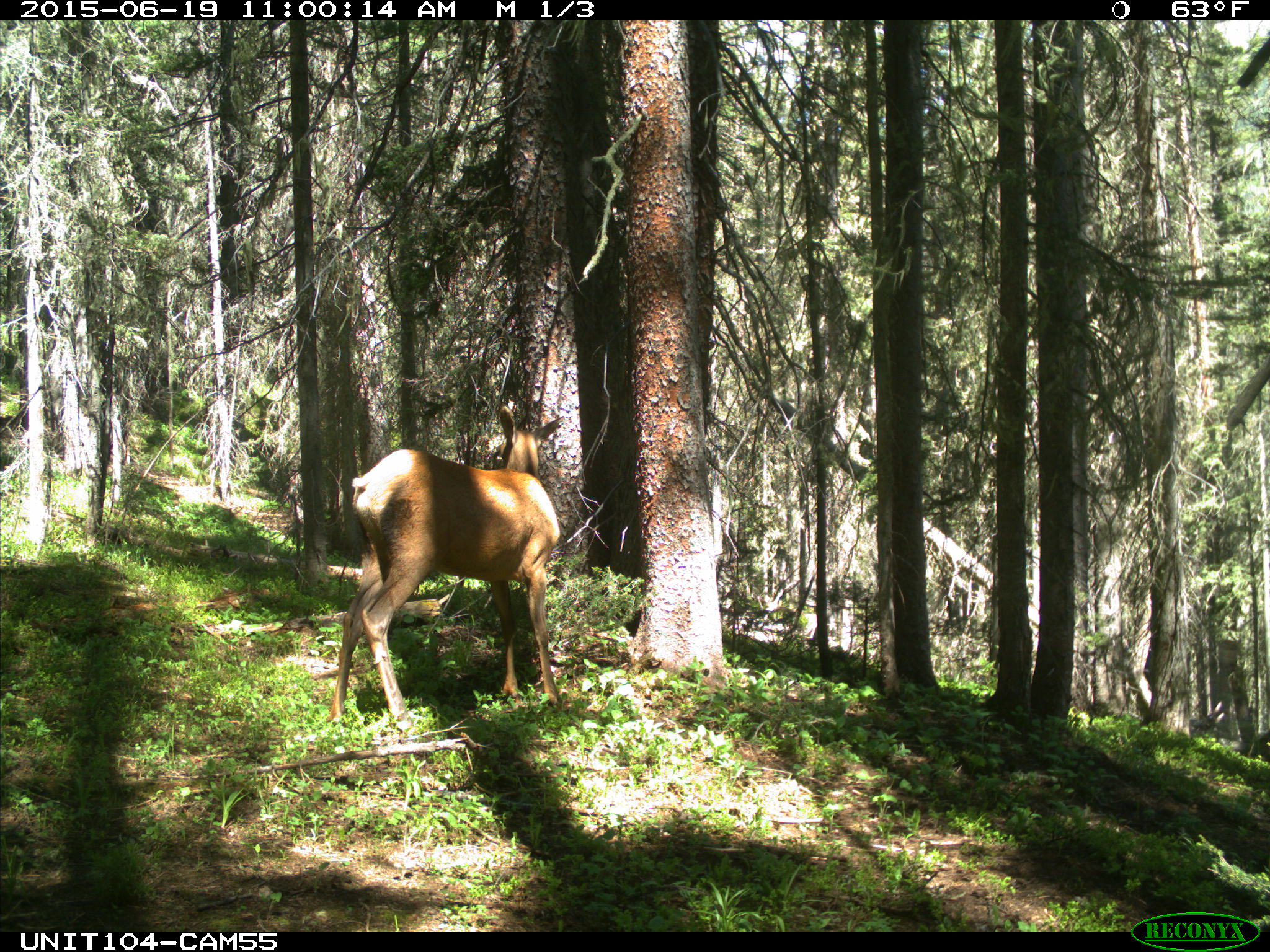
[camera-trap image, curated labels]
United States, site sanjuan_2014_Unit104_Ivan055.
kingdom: Animalia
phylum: Chordata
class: Mammalia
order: Artiodactyla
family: Cervidae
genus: Cervus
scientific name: Cervus elaphus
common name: red deer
Cervus elaphus (red deer).